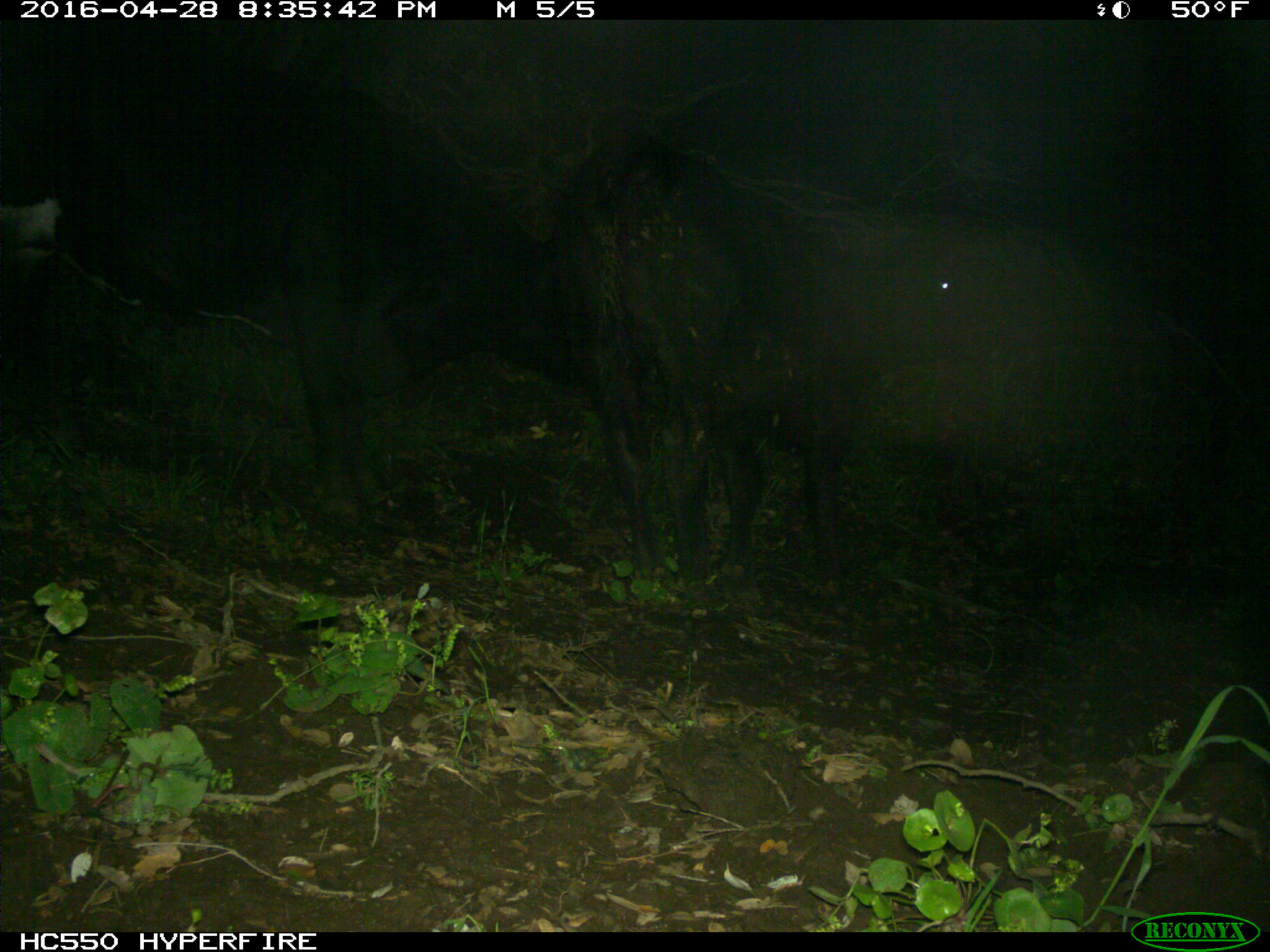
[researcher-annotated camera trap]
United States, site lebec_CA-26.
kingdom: Animalia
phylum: Chordata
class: Mammalia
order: Artiodactyla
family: Bovidae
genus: Bos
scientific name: Bos taurus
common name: domestic cow